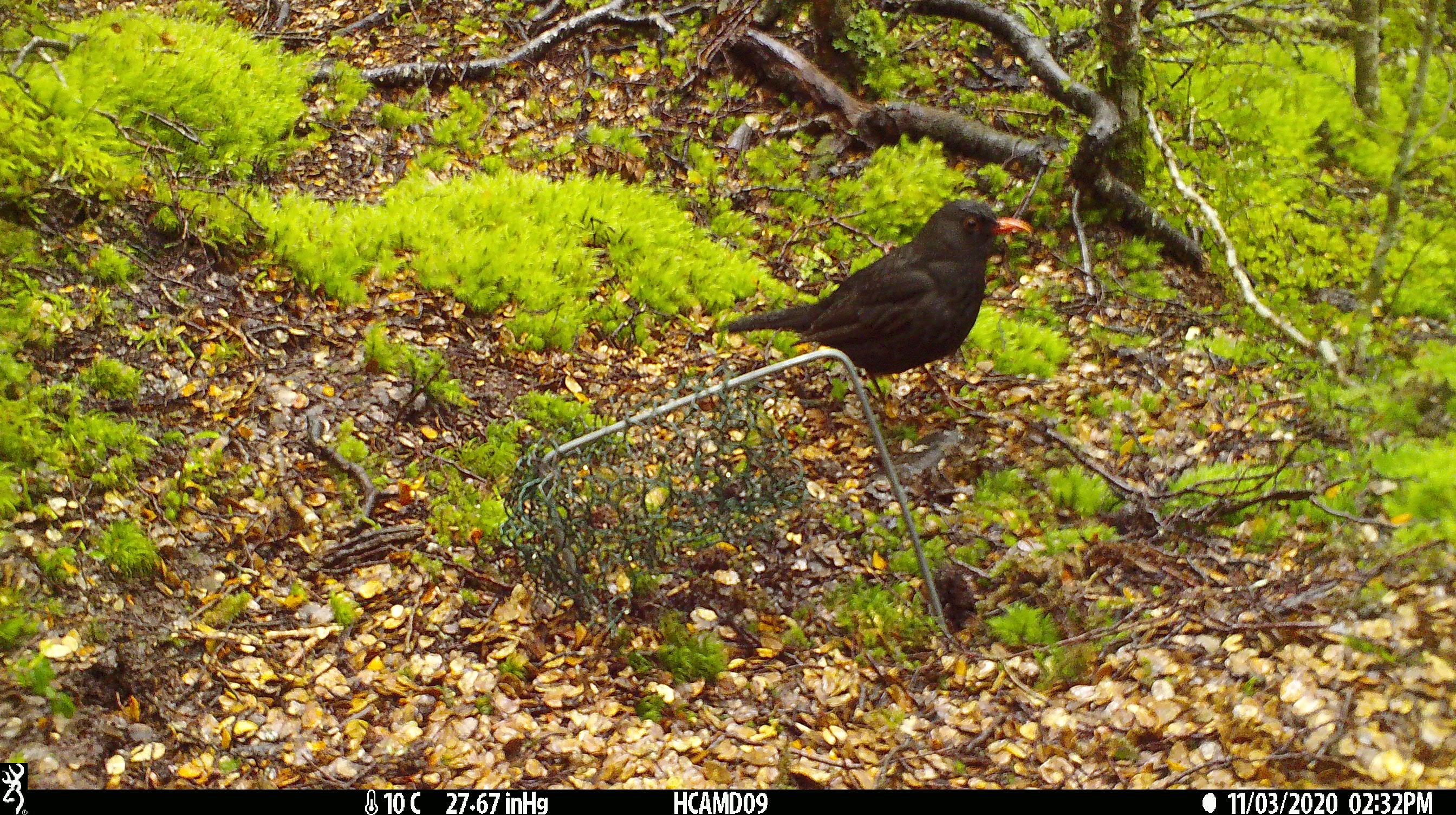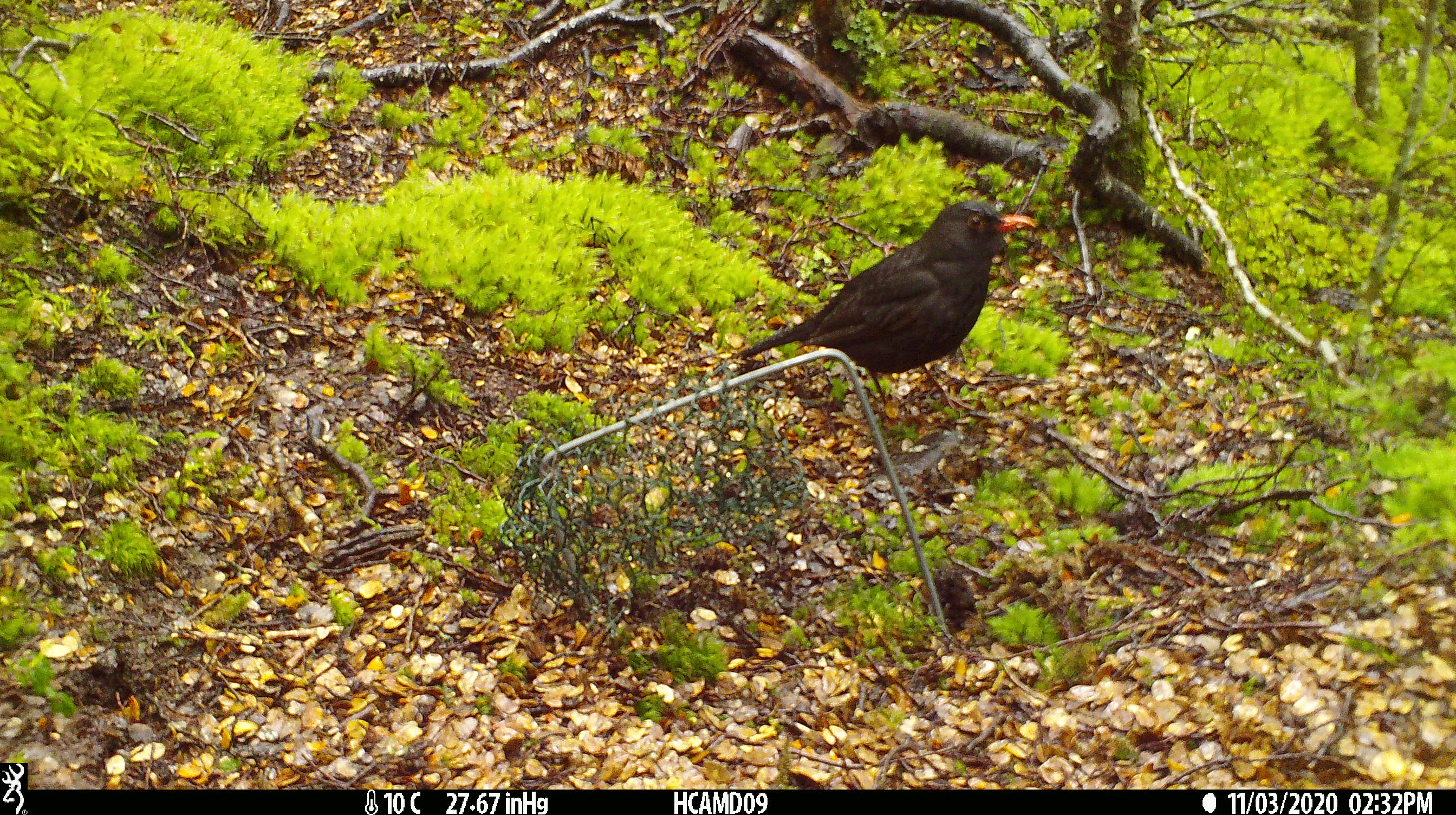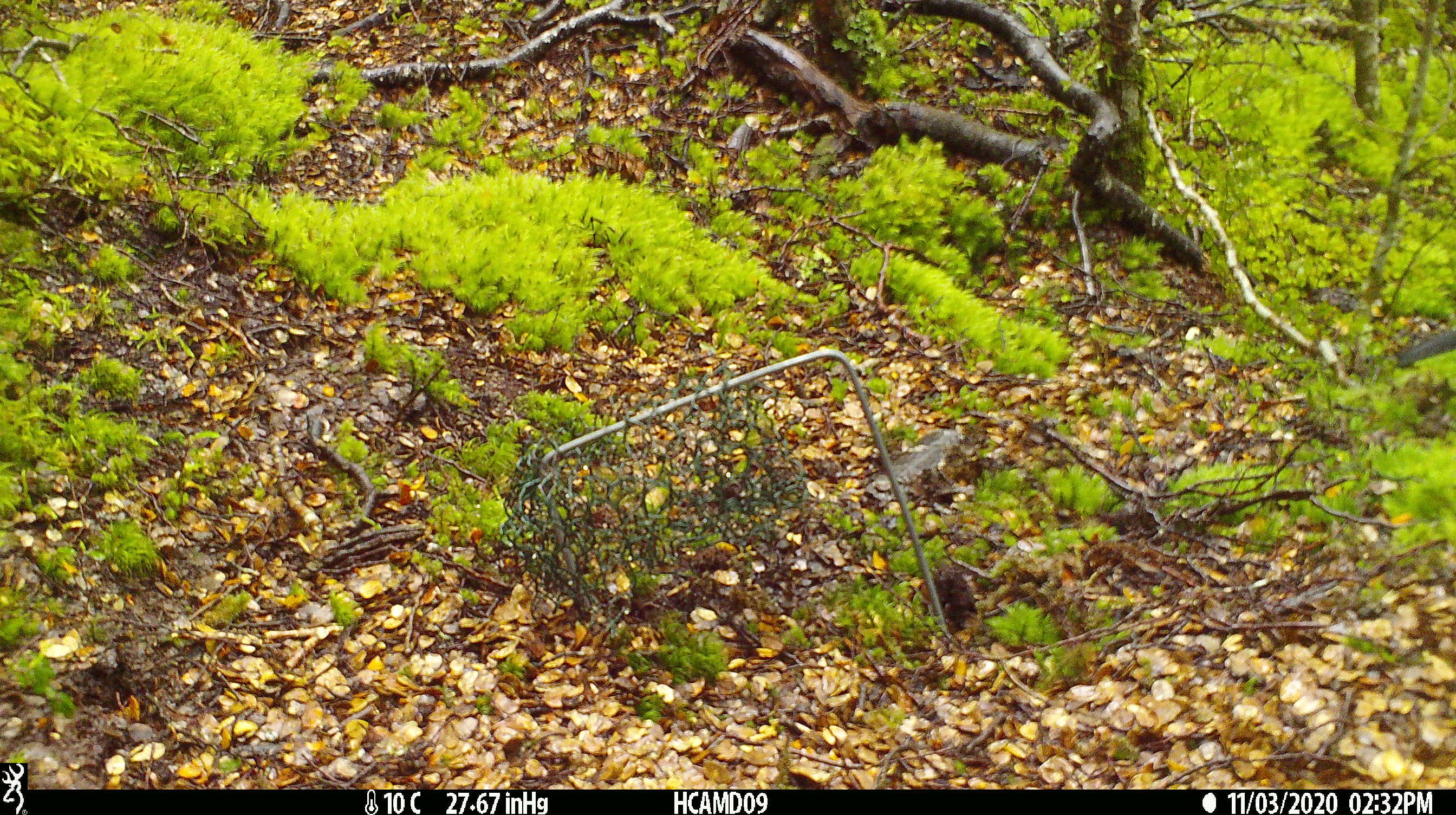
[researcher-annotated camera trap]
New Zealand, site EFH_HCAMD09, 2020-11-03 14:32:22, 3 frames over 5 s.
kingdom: Animalia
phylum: Chordata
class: Aves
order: Passeriformes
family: Turdidae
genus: Turdus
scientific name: Turdus merula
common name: eurasian blackbird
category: blackbird